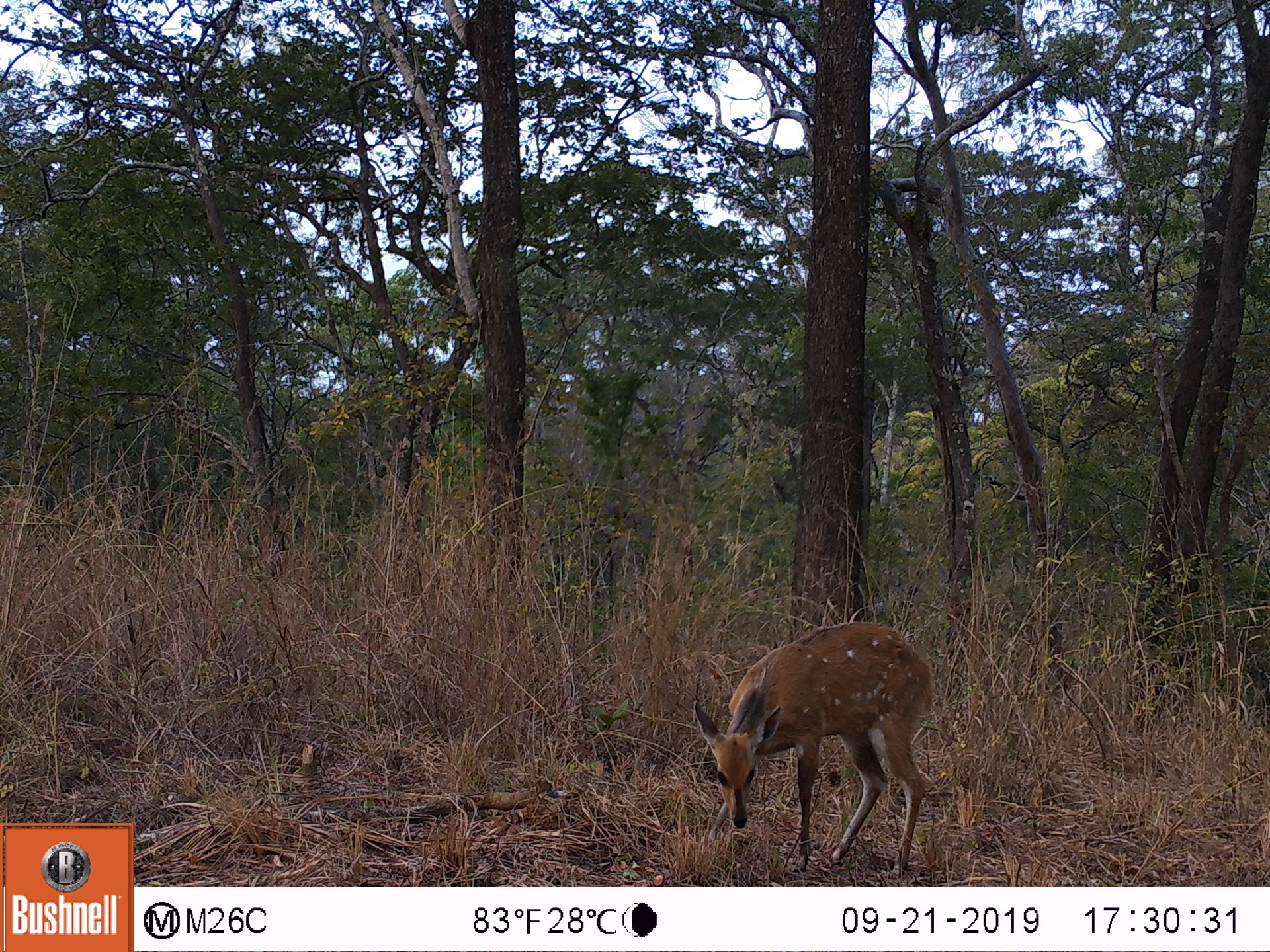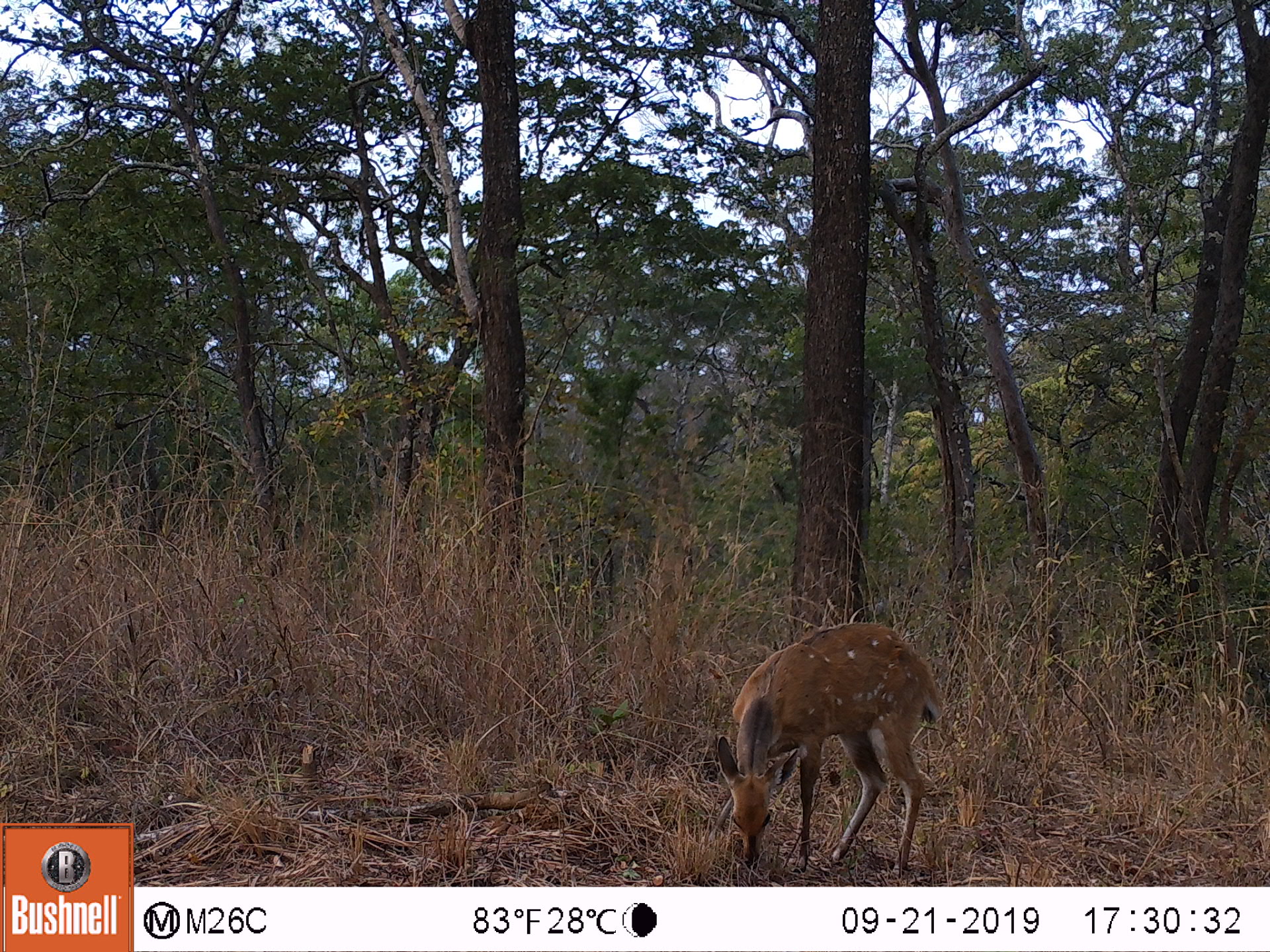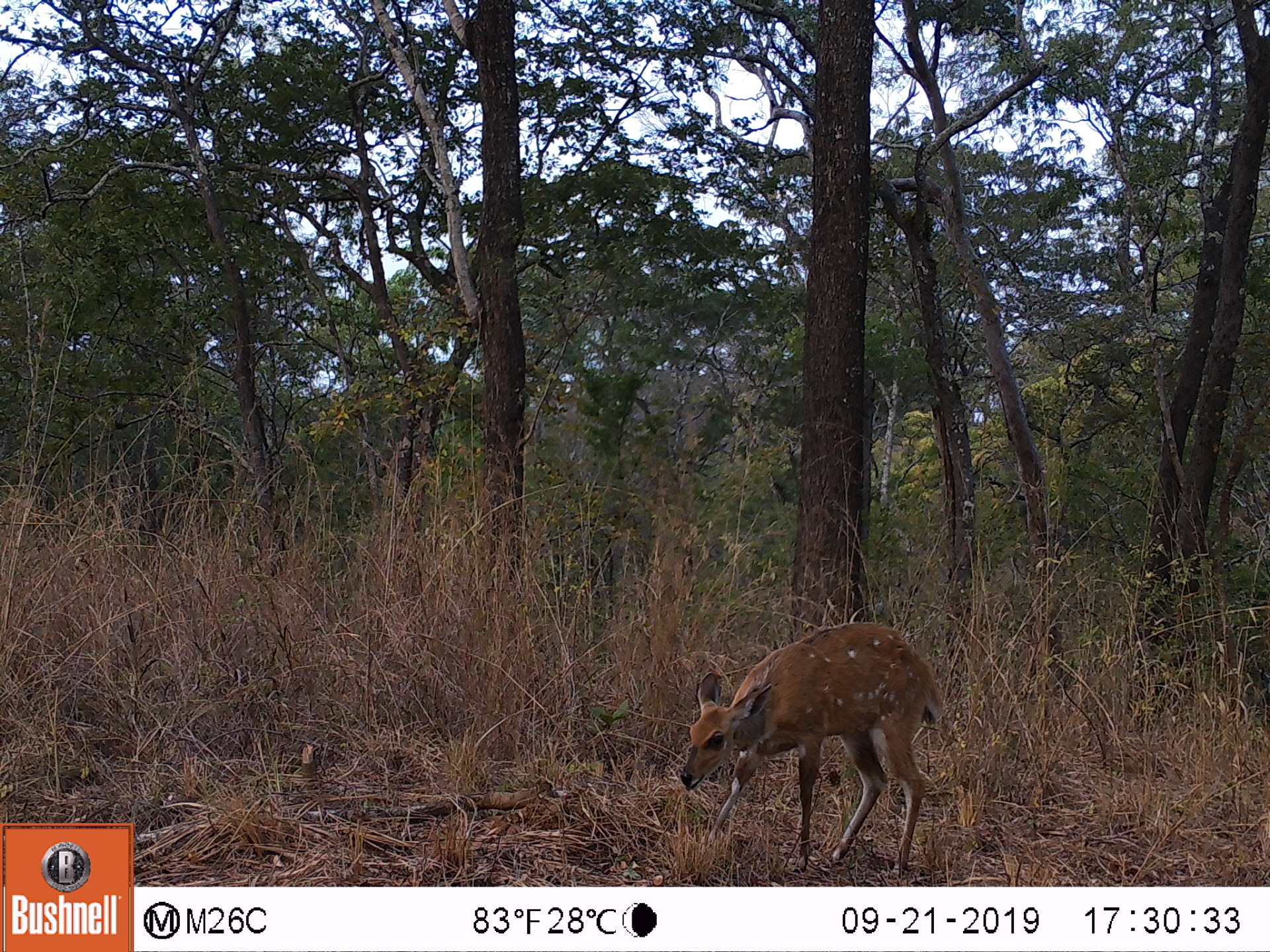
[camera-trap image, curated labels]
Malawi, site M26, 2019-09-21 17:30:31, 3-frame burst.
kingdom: Animalia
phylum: Chordata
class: Mammalia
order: Artiodactyla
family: Bovidae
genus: Tragelaphus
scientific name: Tragelaphus sylvaticus sylvaticus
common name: cape bushbuck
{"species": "cape bushbuck (Tragelaphus sylvaticus sylvaticus)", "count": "1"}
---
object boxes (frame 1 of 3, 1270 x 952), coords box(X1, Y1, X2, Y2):
cape bushbuck: box(686, 618, 935, 878)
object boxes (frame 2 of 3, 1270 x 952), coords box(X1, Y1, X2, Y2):
cape bushbuck: box(706, 621, 947, 878)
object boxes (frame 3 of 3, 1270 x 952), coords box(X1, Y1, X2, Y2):
cape bushbuck: box(673, 618, 942, 875)